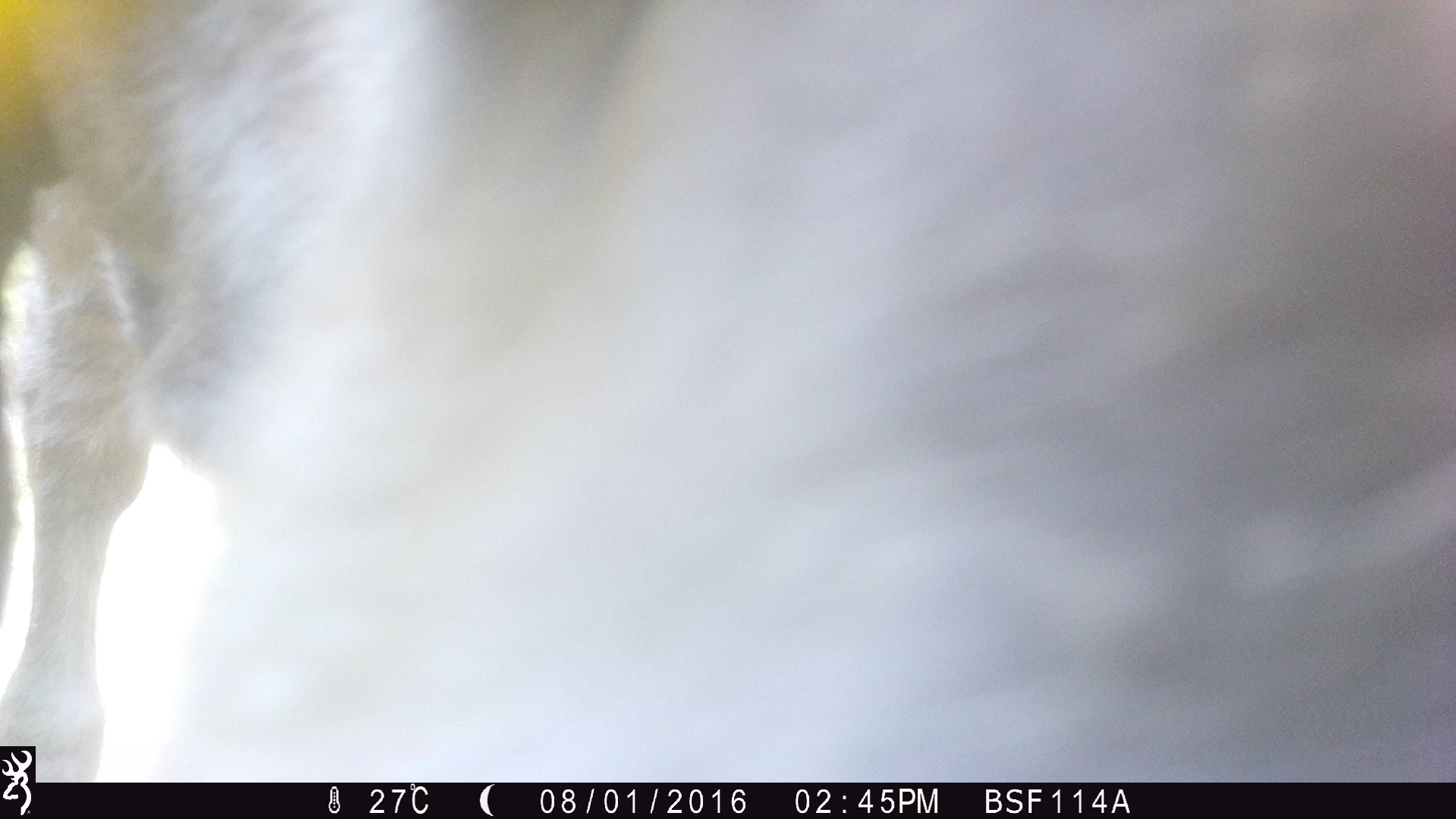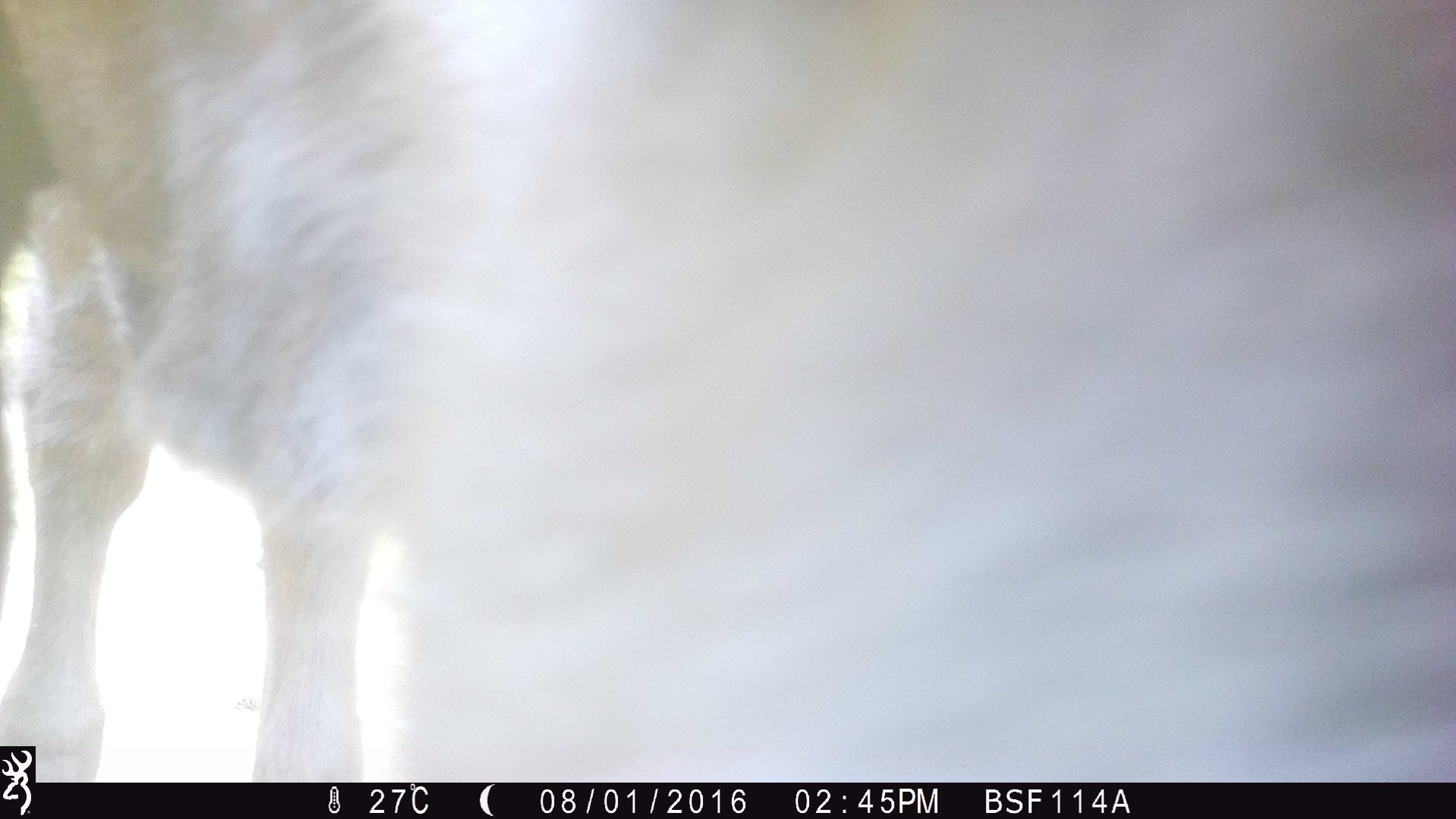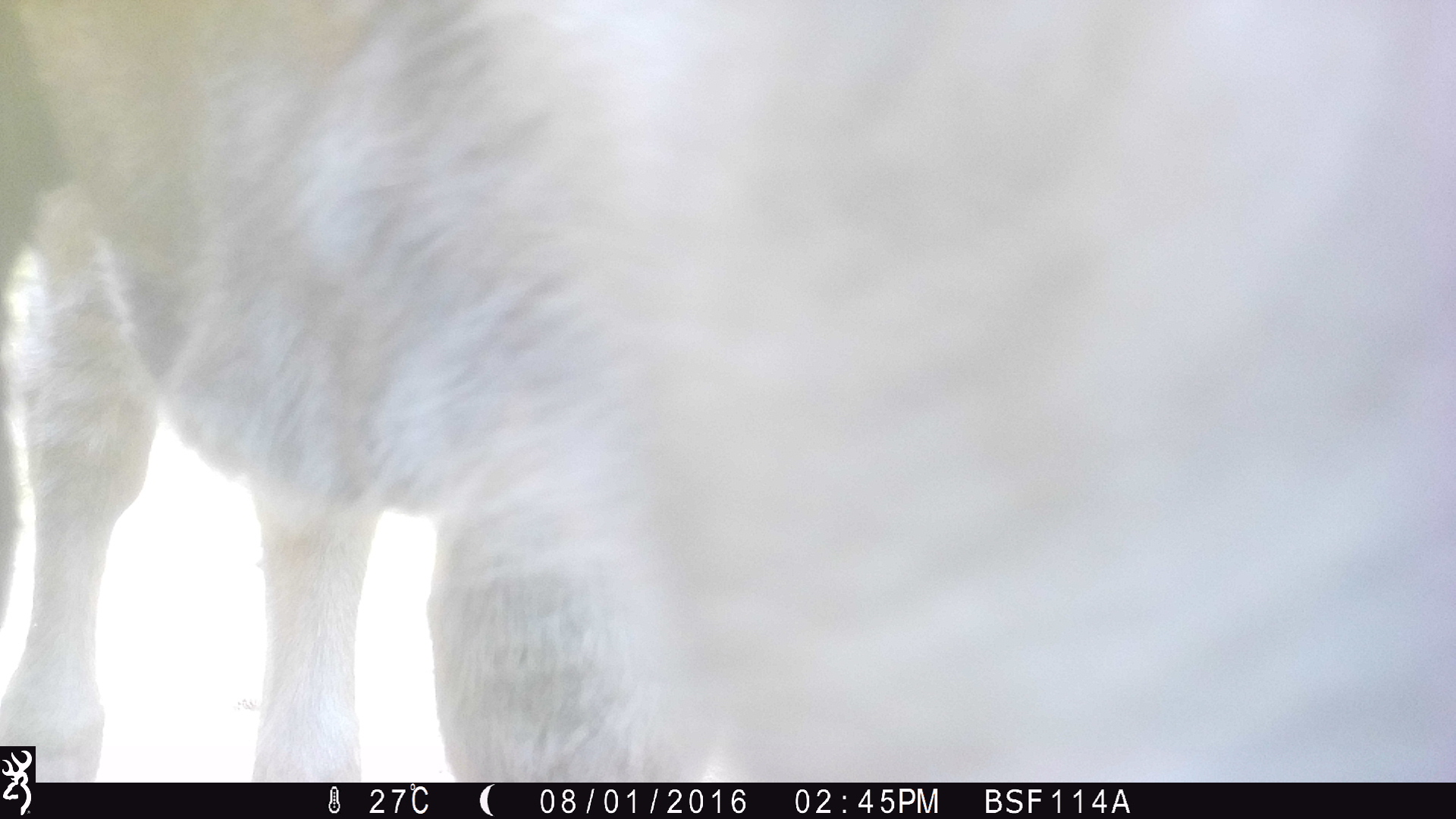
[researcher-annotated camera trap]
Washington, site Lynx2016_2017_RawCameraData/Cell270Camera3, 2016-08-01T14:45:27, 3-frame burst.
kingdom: Animalia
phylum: Chordata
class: Mammalia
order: Artiodactyla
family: Bovidae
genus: Bos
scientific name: Bos taurus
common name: domestic cattle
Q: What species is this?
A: Domestic cattle (Bos taurus).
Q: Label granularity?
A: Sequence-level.